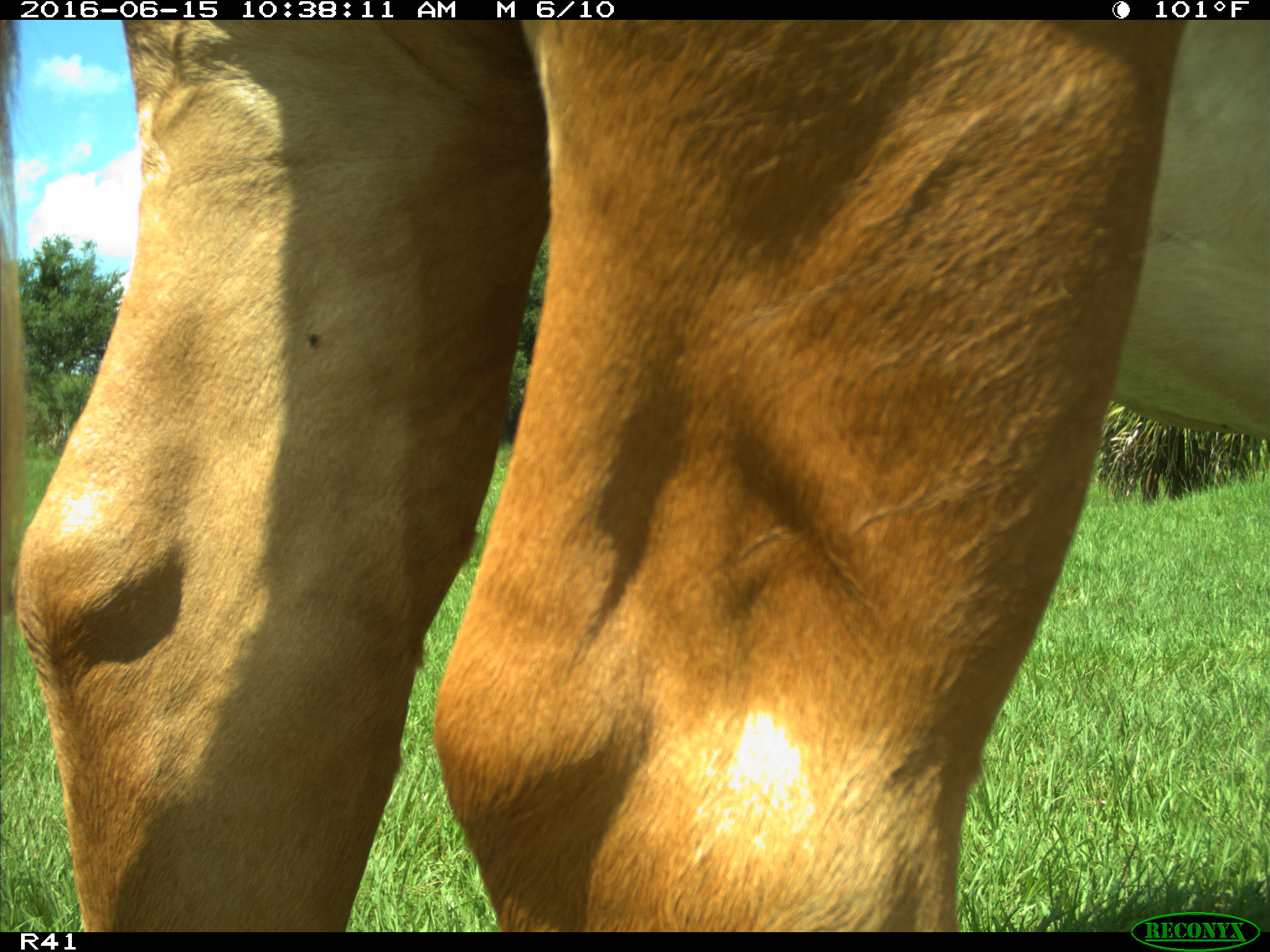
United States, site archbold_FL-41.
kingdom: Animalia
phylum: Chordata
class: Mammalia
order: Artiodactyla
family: Bovidae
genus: Bos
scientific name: Bos taurus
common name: domestic cow